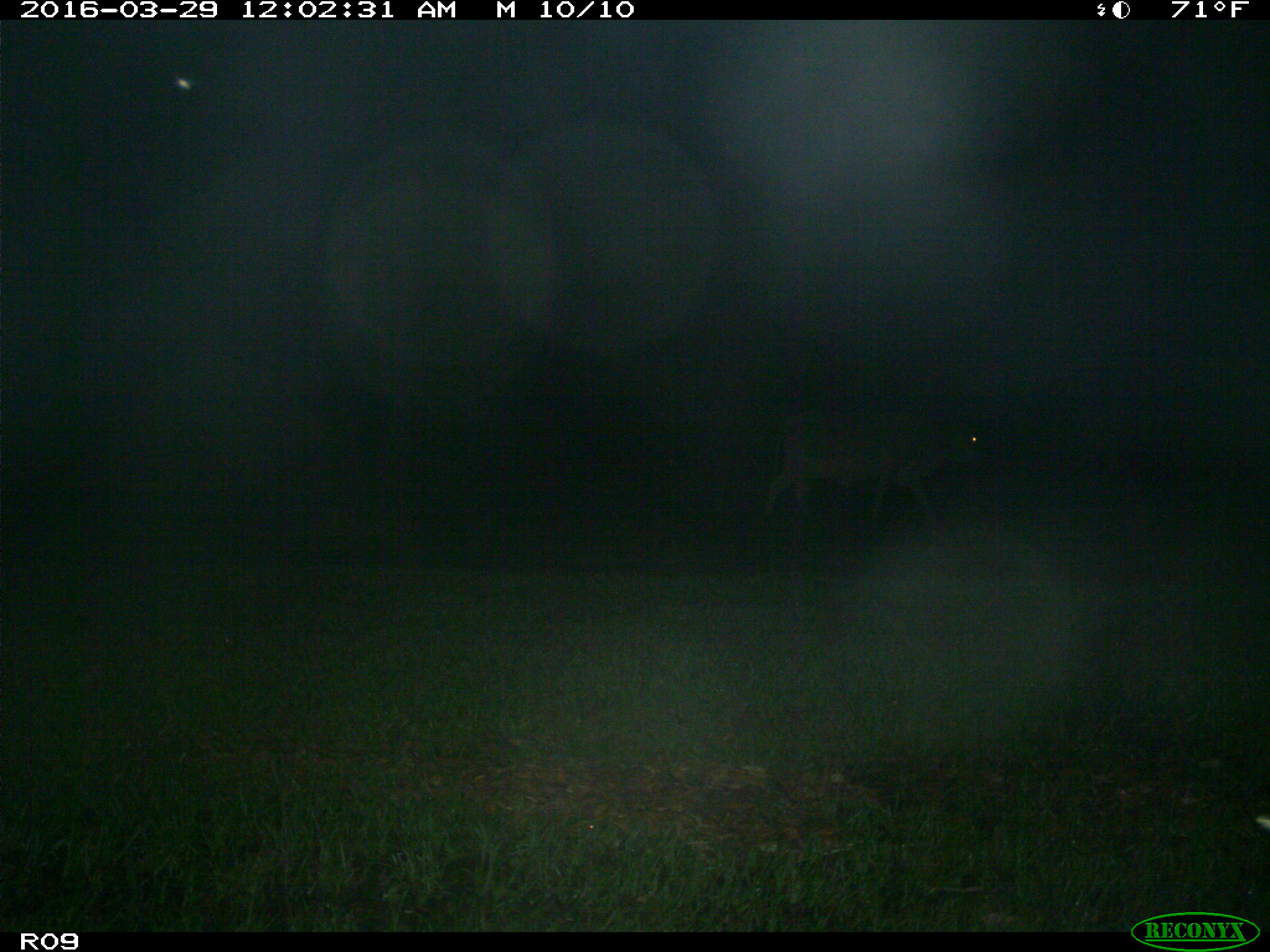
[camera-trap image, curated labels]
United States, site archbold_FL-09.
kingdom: Animalia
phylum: Chordata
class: Mammalia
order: Artiodactyla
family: Bovidae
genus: Bos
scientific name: Bos taurus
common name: domestic cow